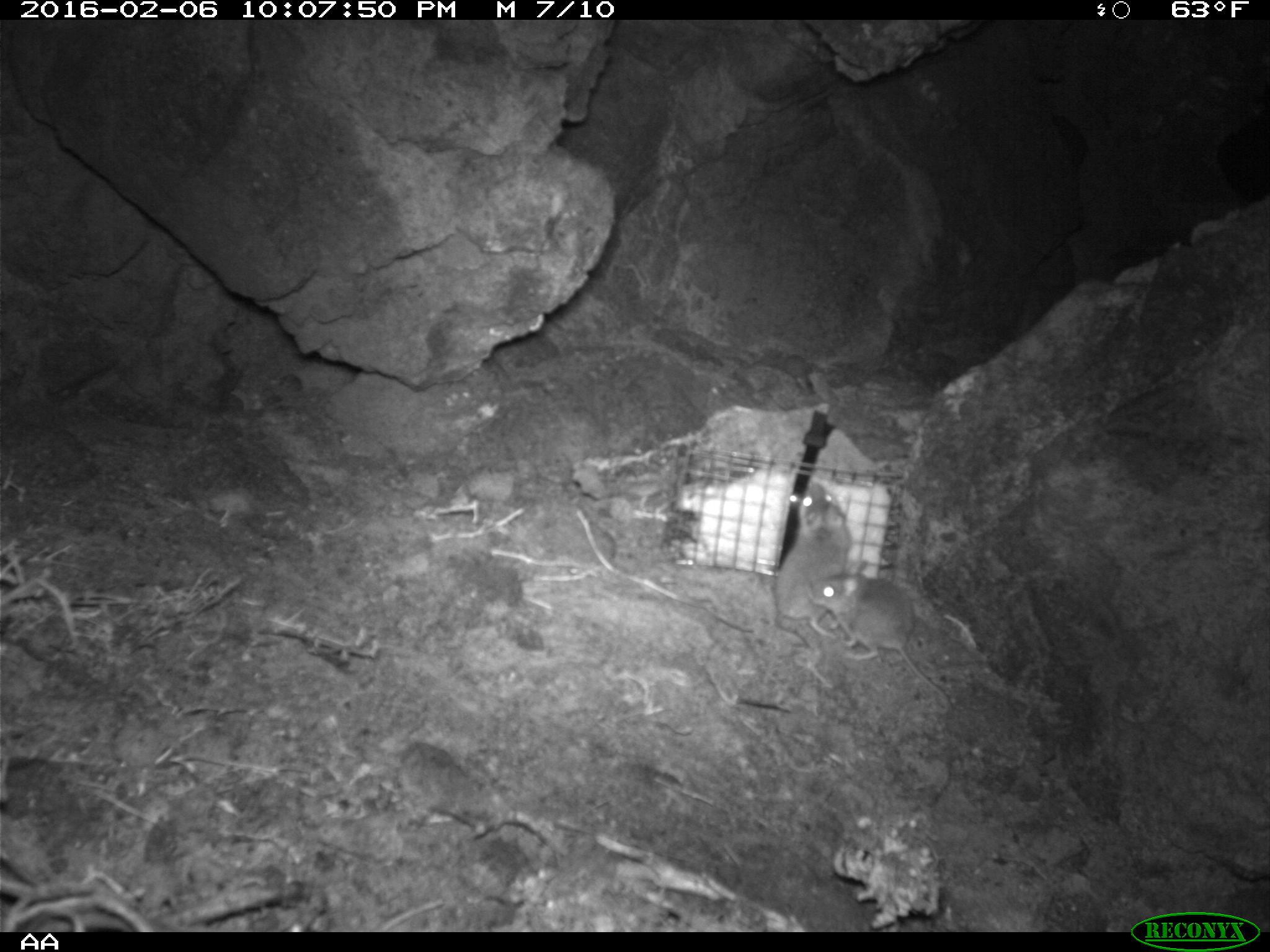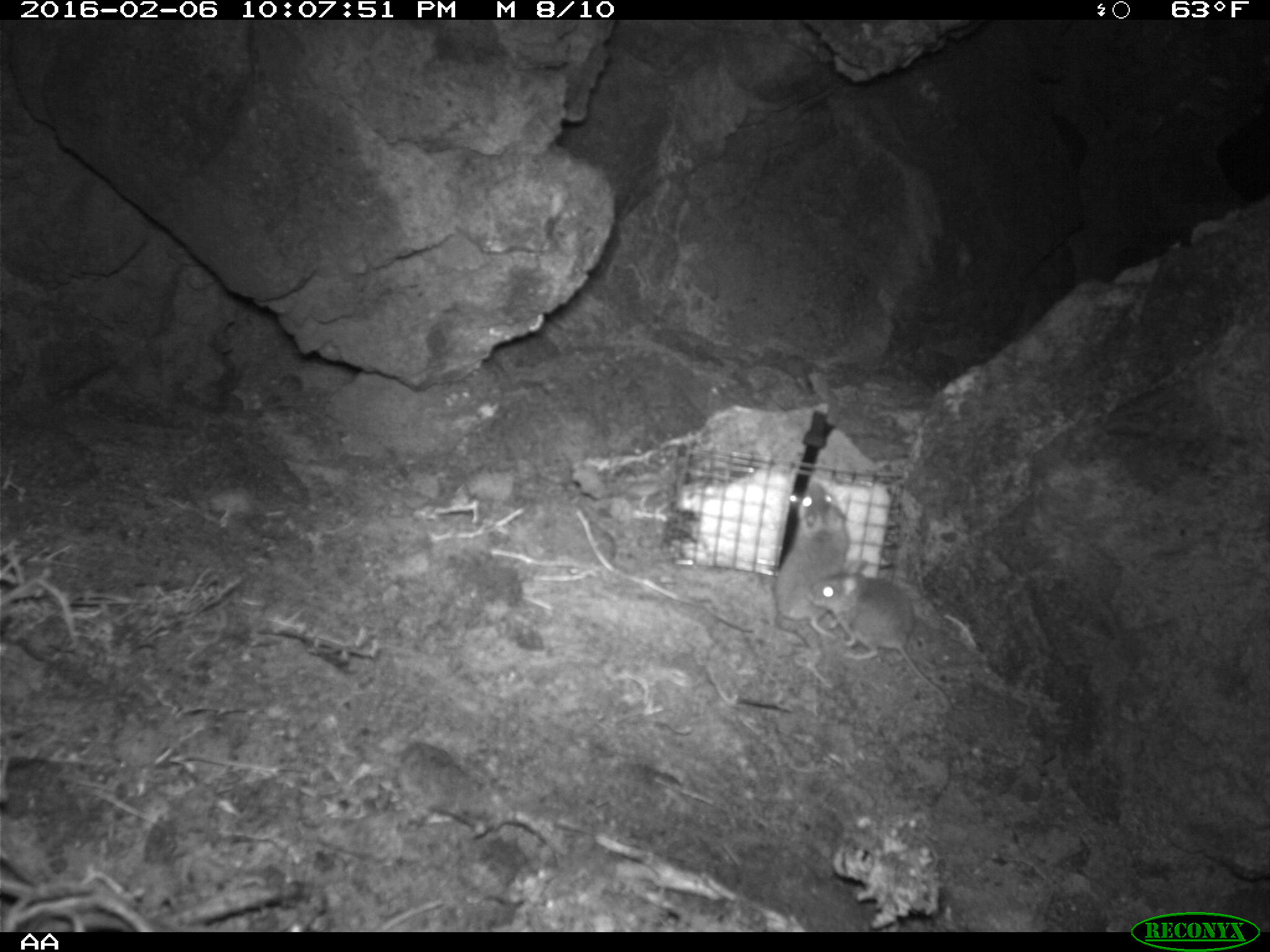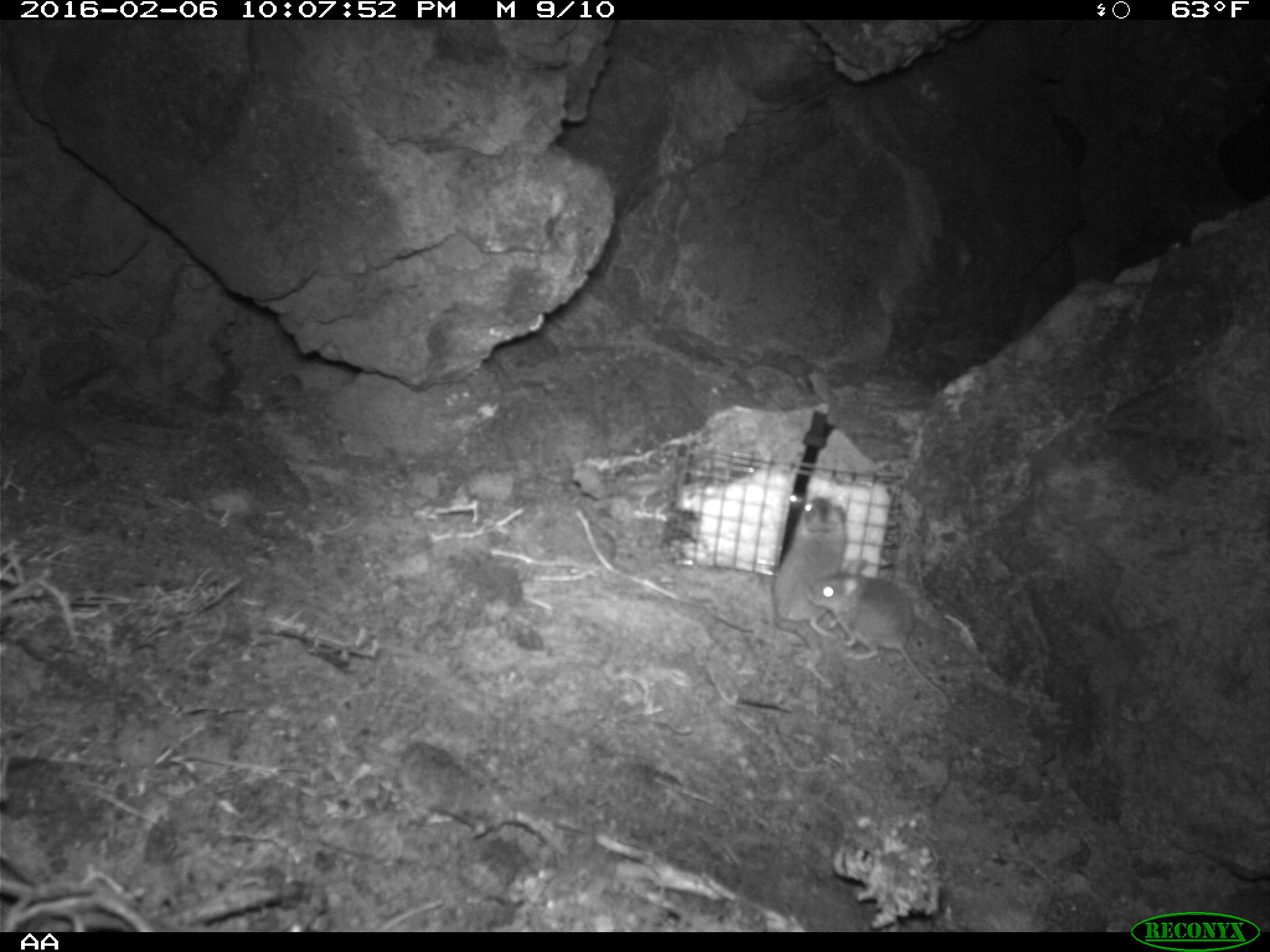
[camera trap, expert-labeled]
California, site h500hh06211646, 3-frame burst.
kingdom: Animalia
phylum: Chordata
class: Mammalia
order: Rodentia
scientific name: Rodentia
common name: rodent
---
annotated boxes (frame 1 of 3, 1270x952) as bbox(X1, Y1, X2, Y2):
rodent: bbox(807, 559, 958, 713); bbox(773, 481, 851, 685)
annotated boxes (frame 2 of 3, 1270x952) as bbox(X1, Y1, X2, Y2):
rodent: bbox(804, 571, 954, 705); bbox(773, 478, 850, 638)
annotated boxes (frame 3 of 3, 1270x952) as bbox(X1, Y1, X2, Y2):
rodent: bbox(810, 558, 954, 713); bbox(770, 495, 846, 650)